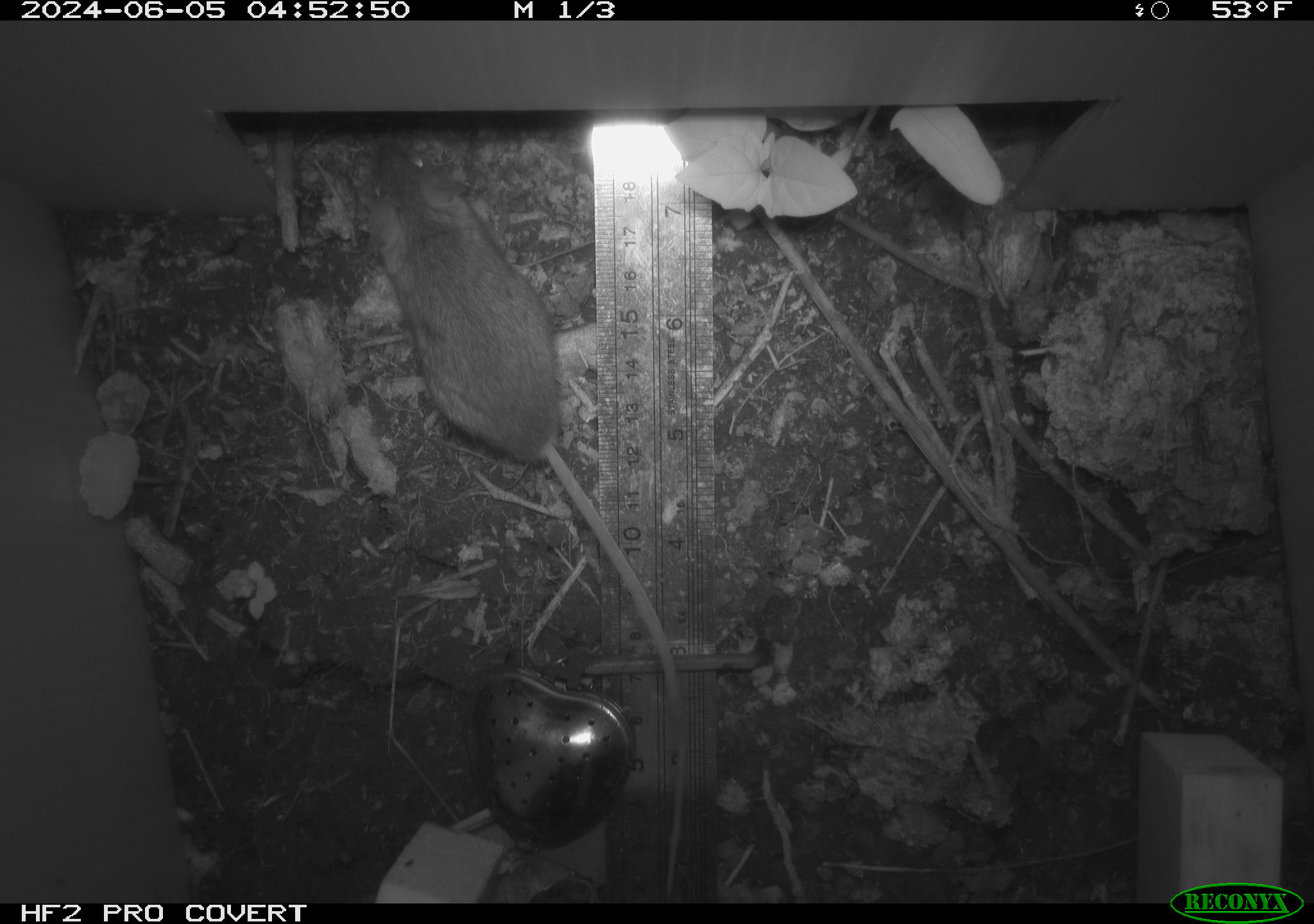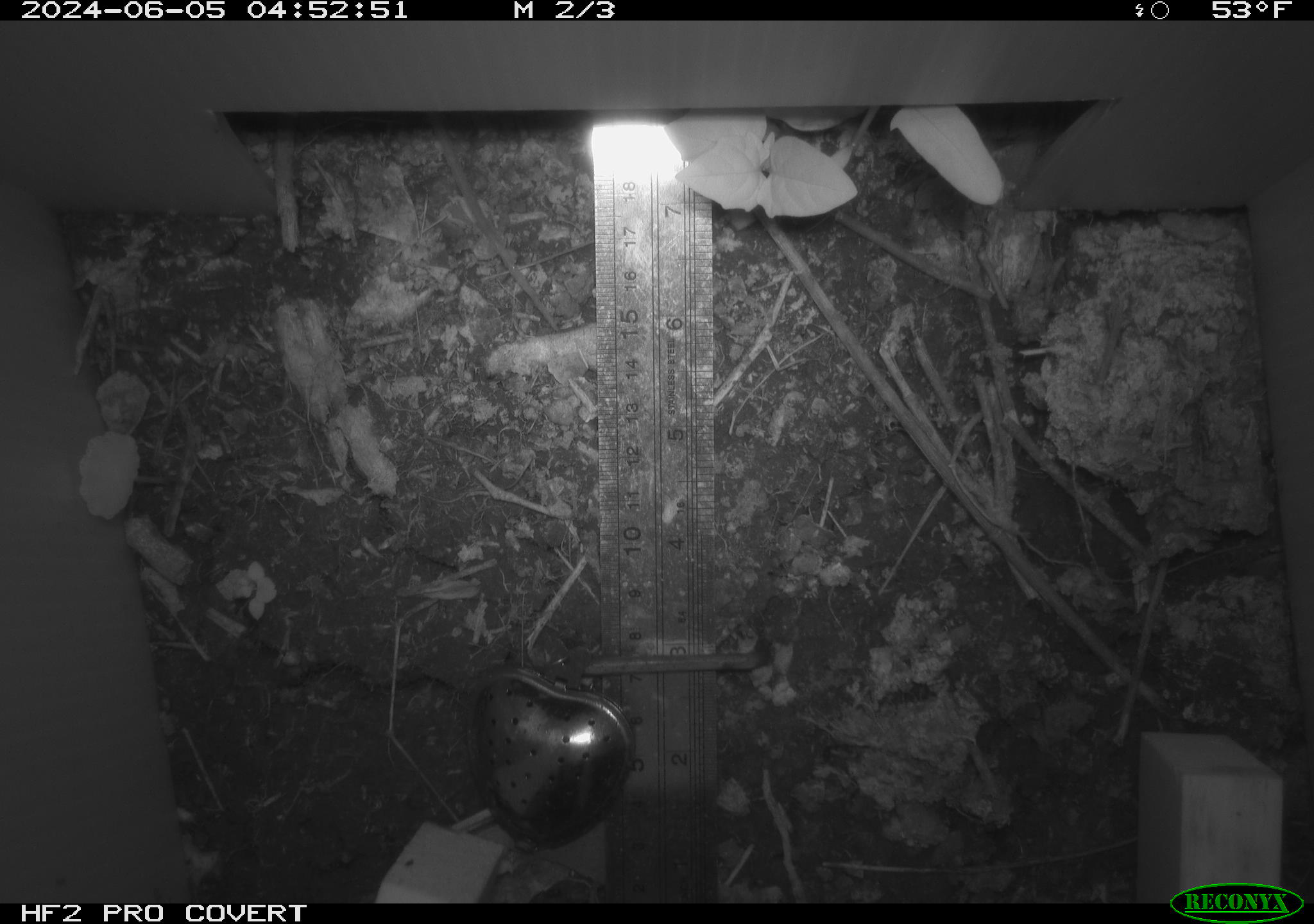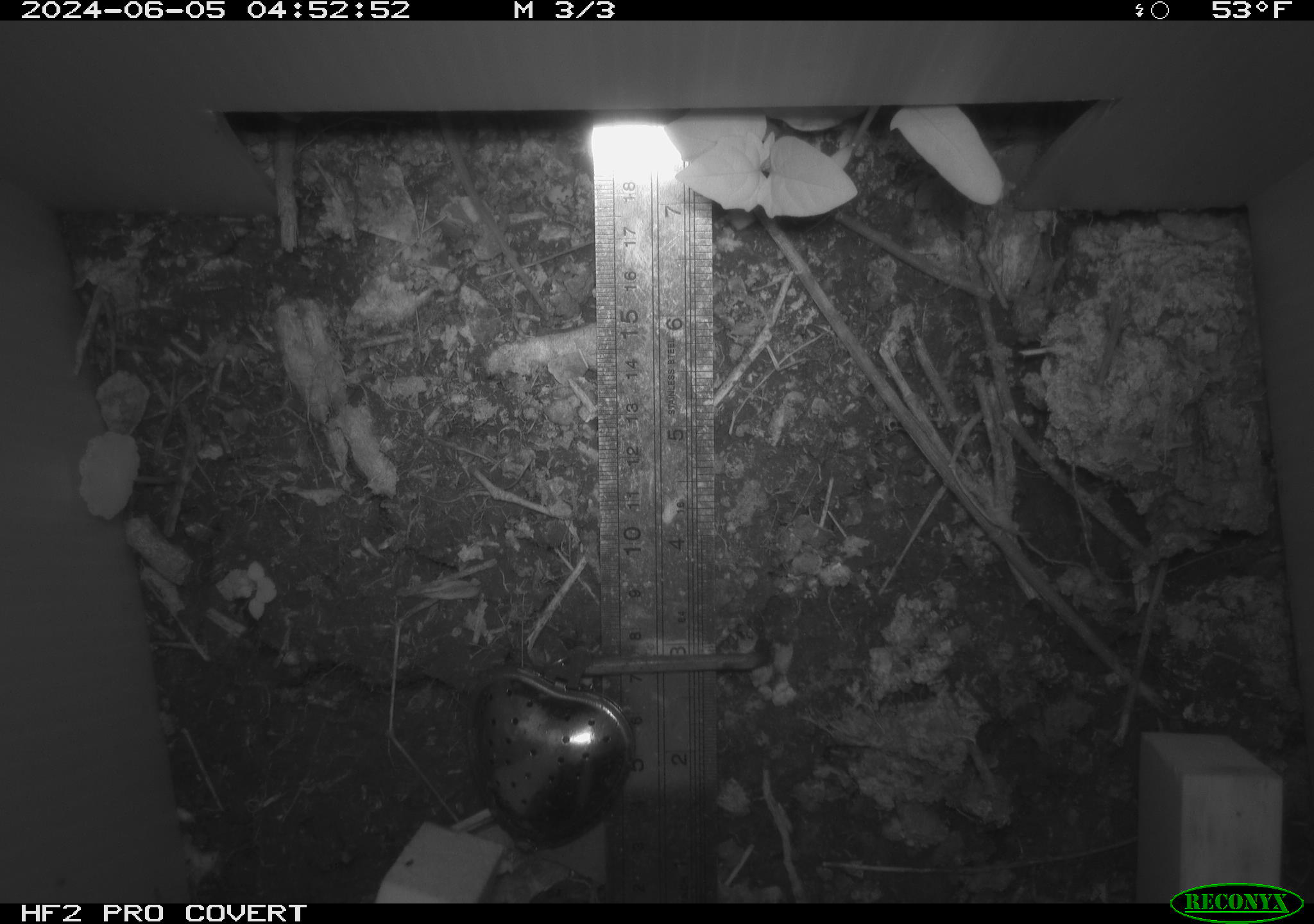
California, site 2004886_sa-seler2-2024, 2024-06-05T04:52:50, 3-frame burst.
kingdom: Animalia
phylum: Chordata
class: Mammalia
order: Rodentia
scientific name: Rodentia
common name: mouse species